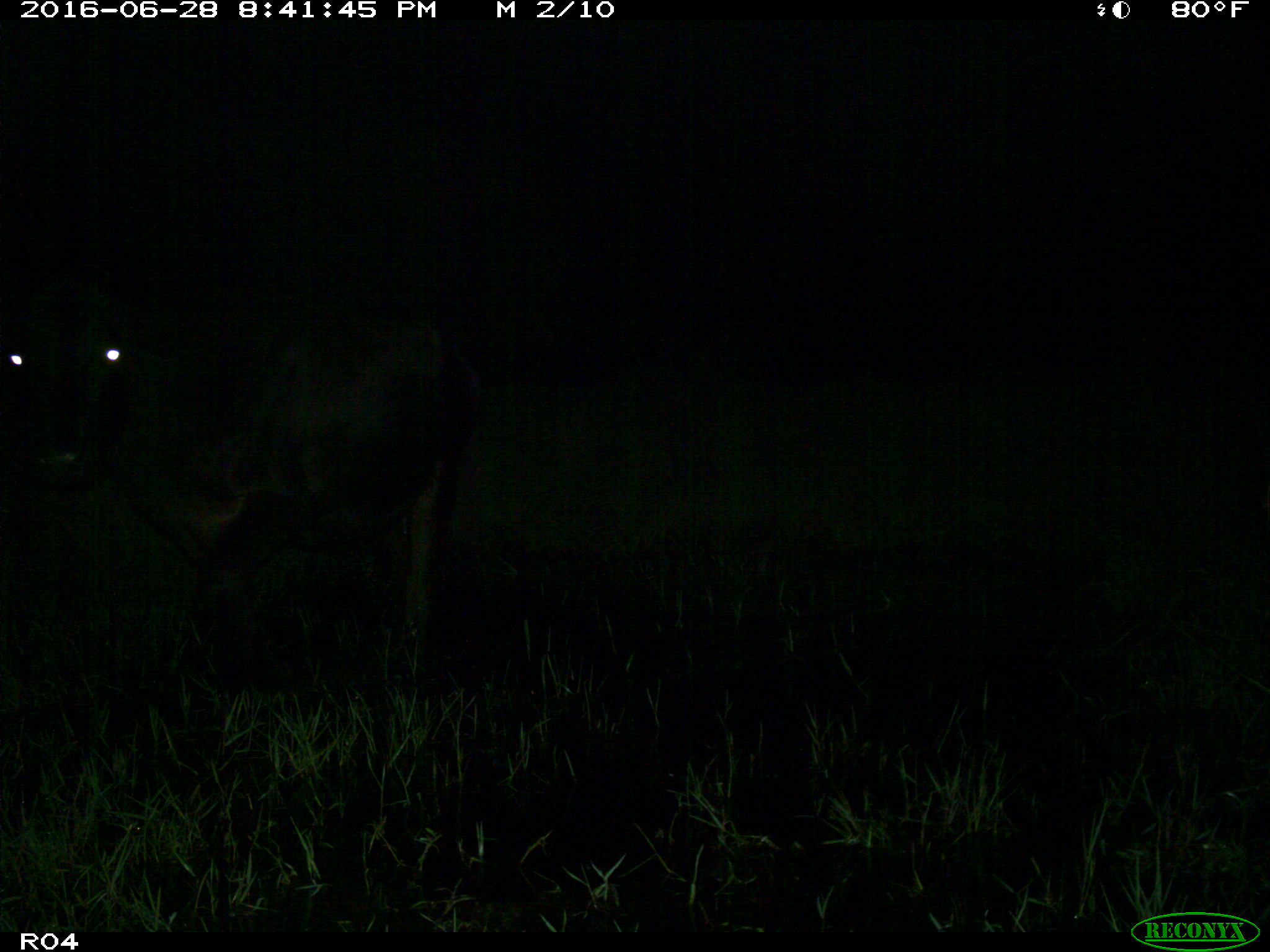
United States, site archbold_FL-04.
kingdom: Animalia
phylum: Chordata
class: Mammalia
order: Artiodactyla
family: Bovidae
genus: Bos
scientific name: Bos taurus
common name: domestic cow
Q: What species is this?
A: Bos taurus (domestic cow).